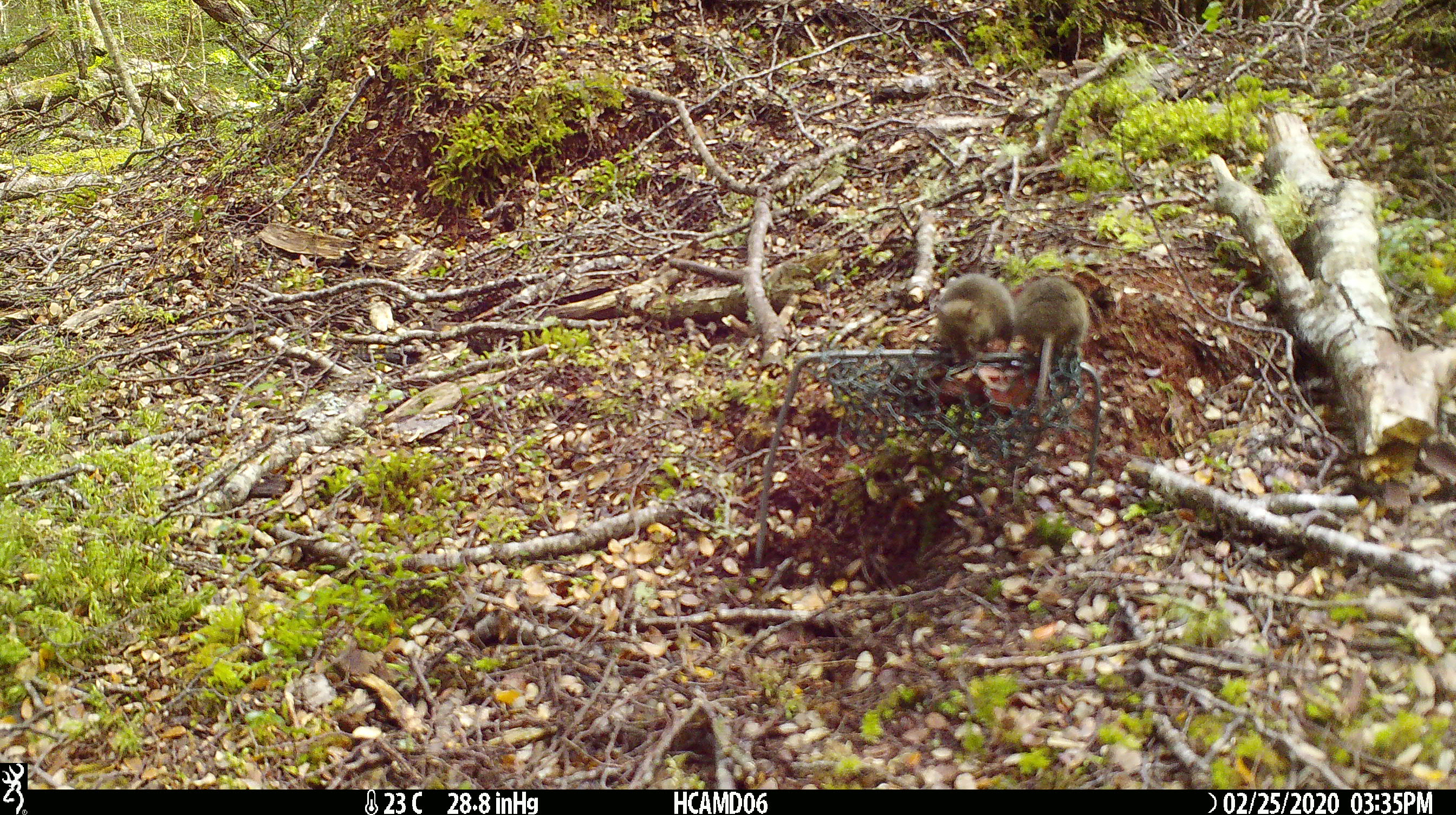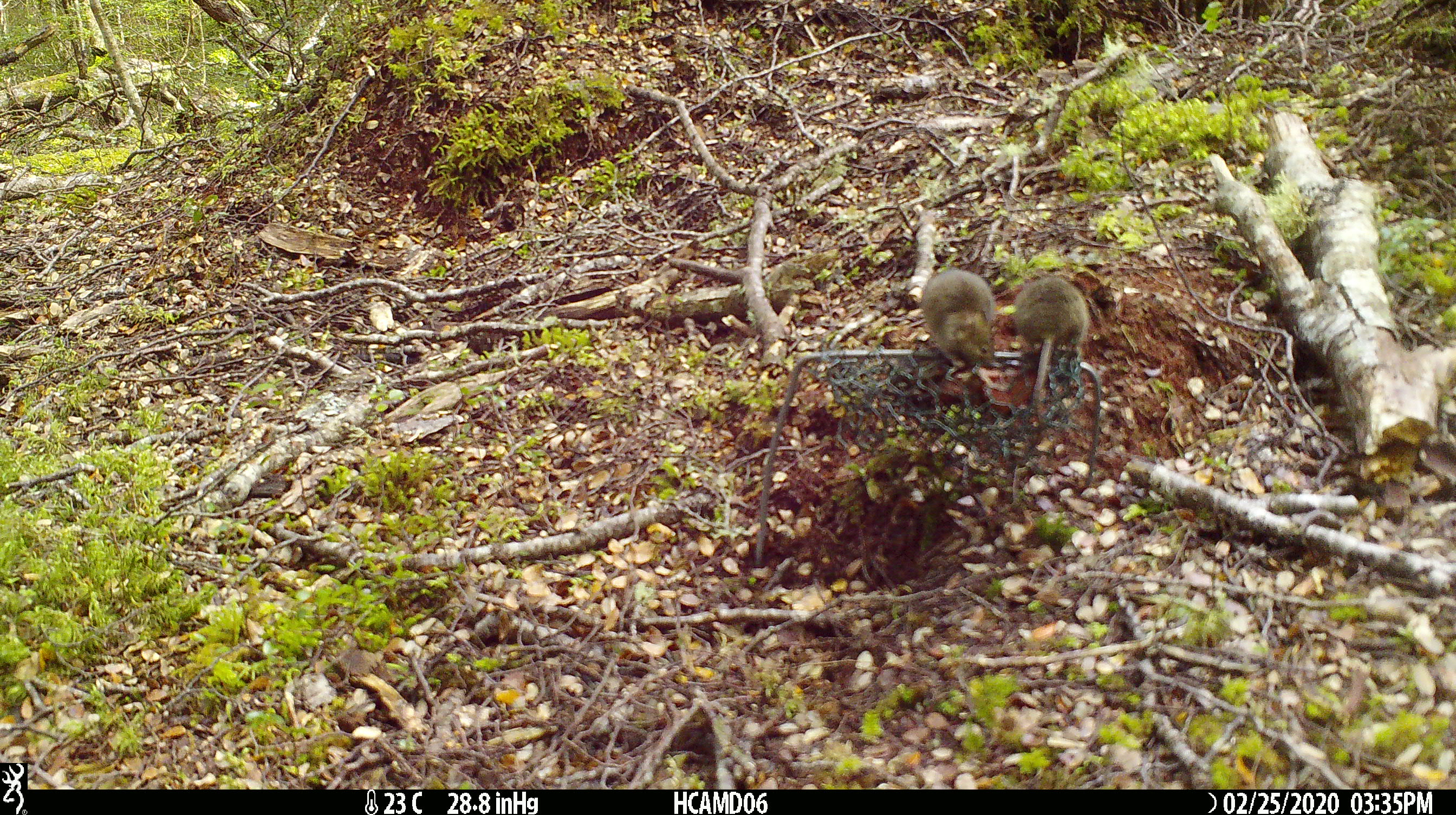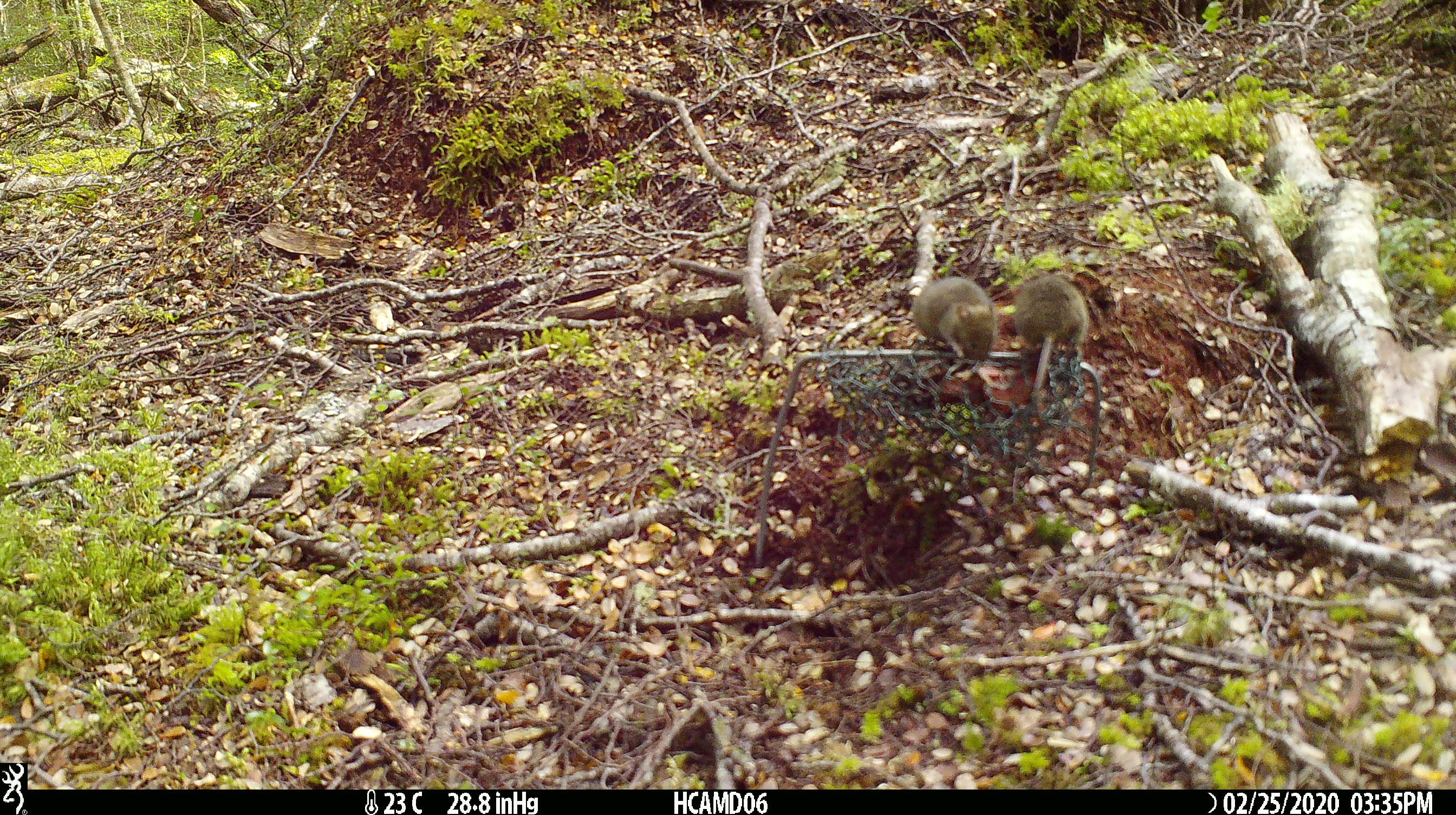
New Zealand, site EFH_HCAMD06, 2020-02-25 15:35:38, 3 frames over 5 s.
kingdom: Animalia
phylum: Chordata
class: Mammalia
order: Rodentia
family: Muridae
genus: Mus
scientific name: Mus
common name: mouse